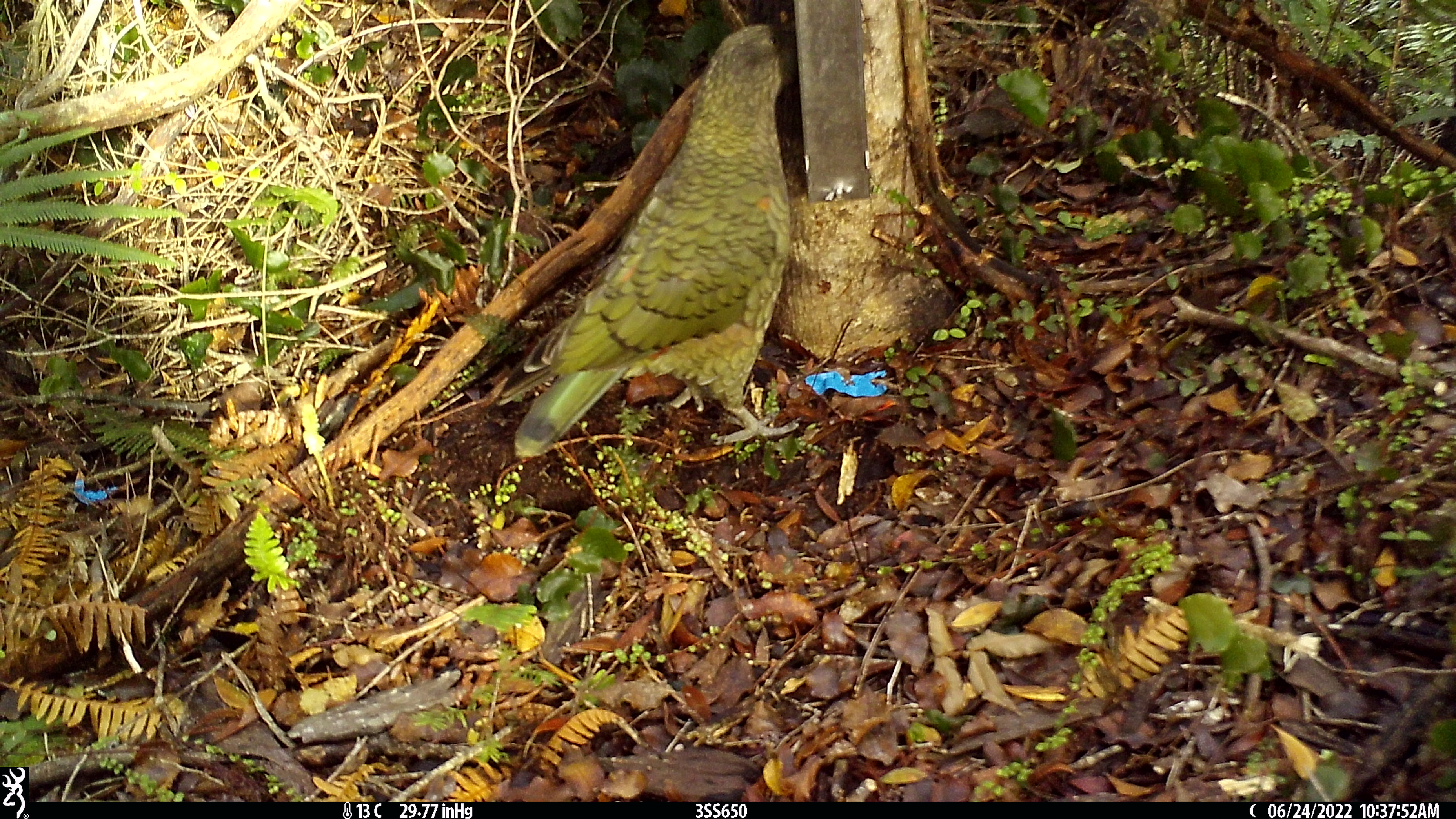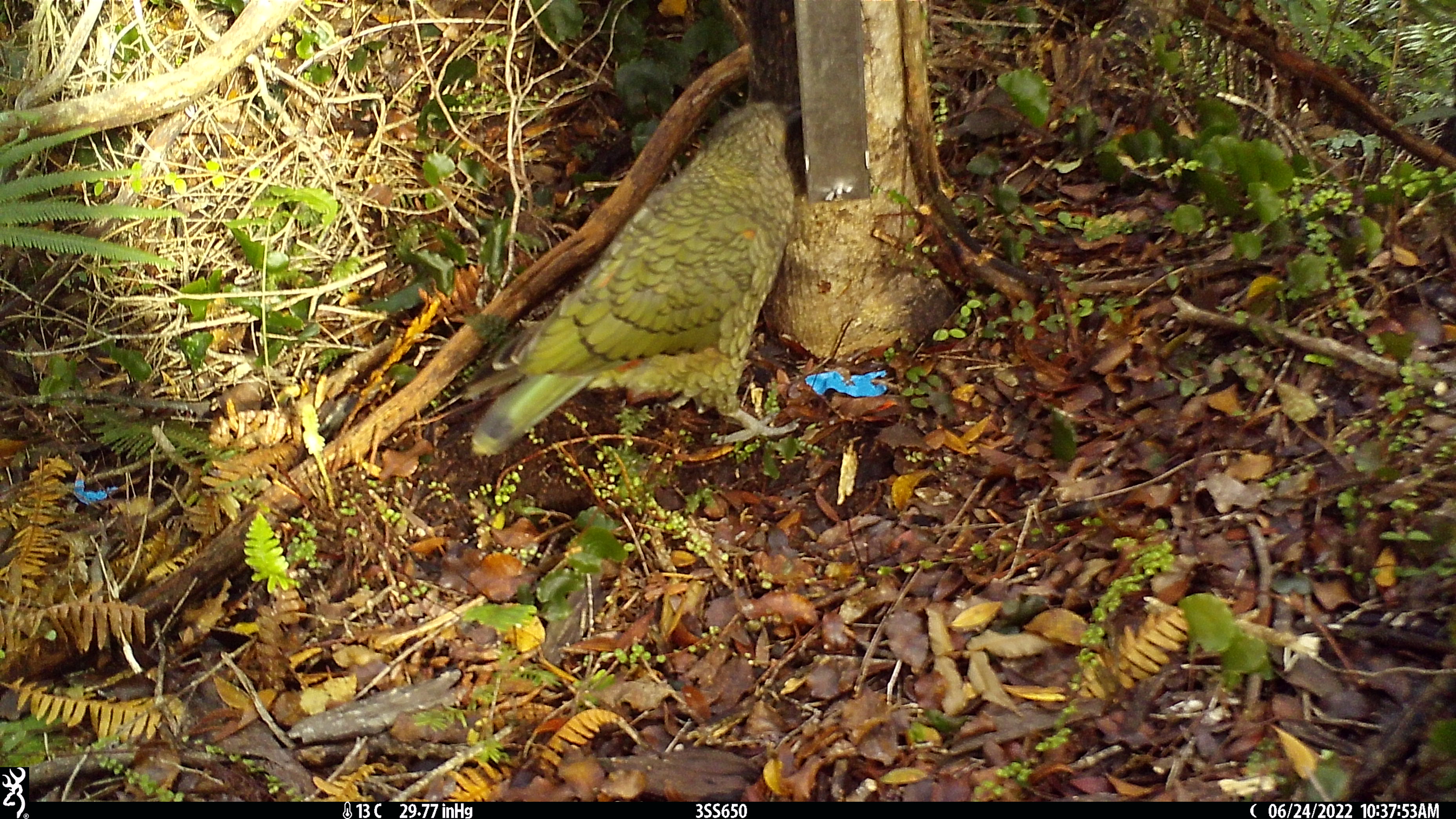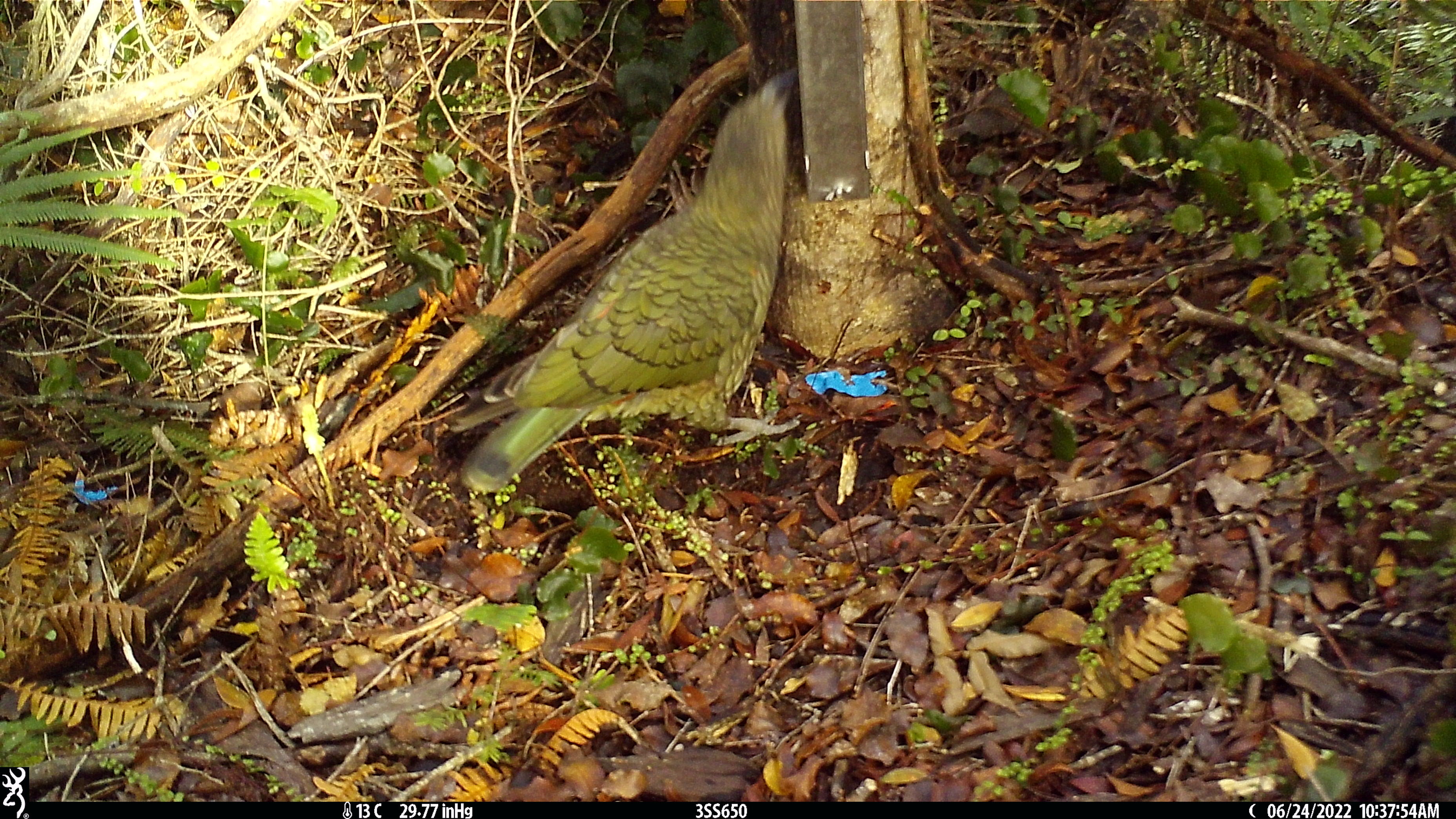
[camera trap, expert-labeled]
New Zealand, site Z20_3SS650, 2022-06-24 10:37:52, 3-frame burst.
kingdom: Animalia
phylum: Chordata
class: Aves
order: Psittaciformes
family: Strigopidae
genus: Nestor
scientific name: Nestor notabilis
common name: kea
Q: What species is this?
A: Kea (Nestor notabilis).